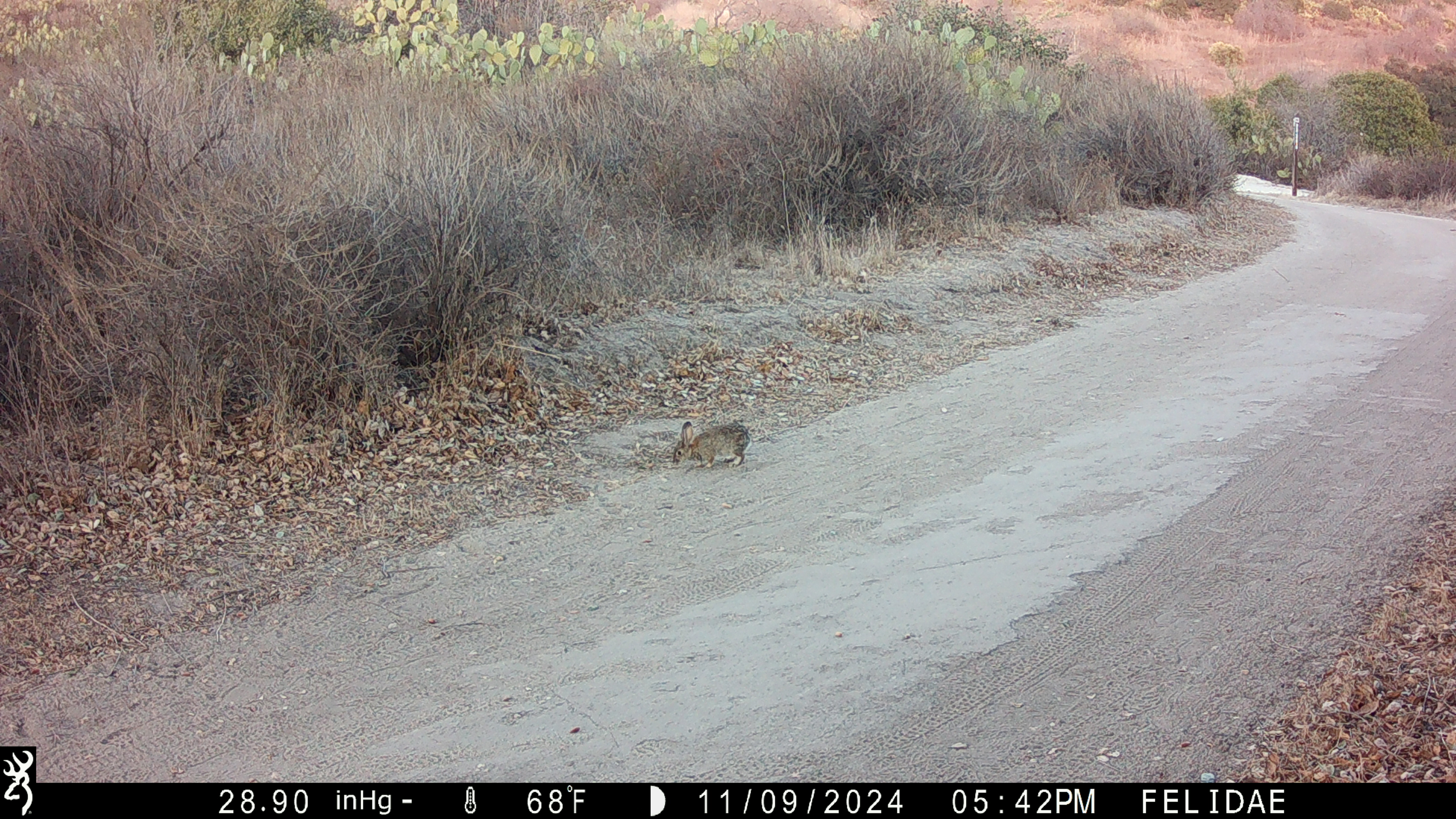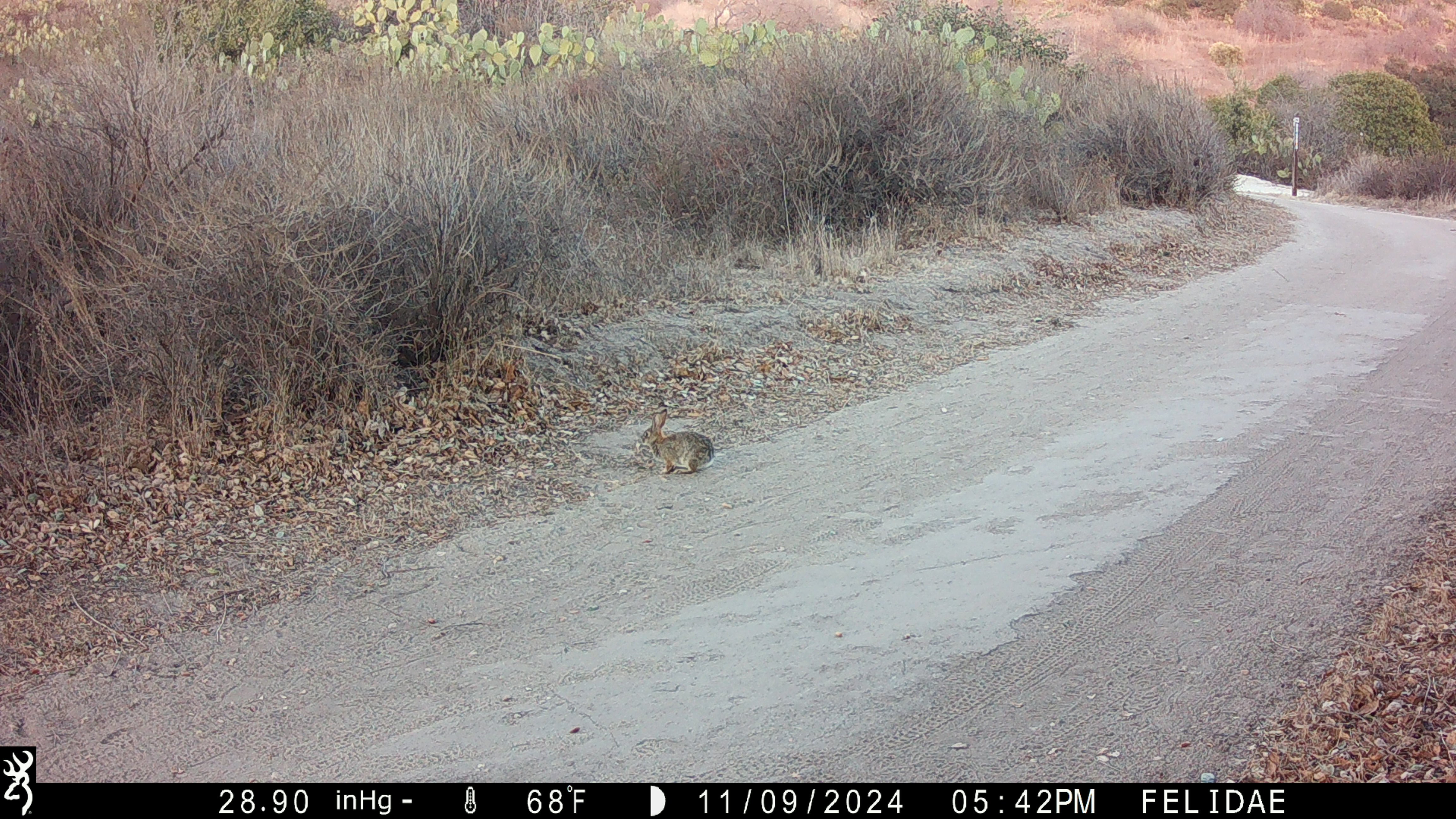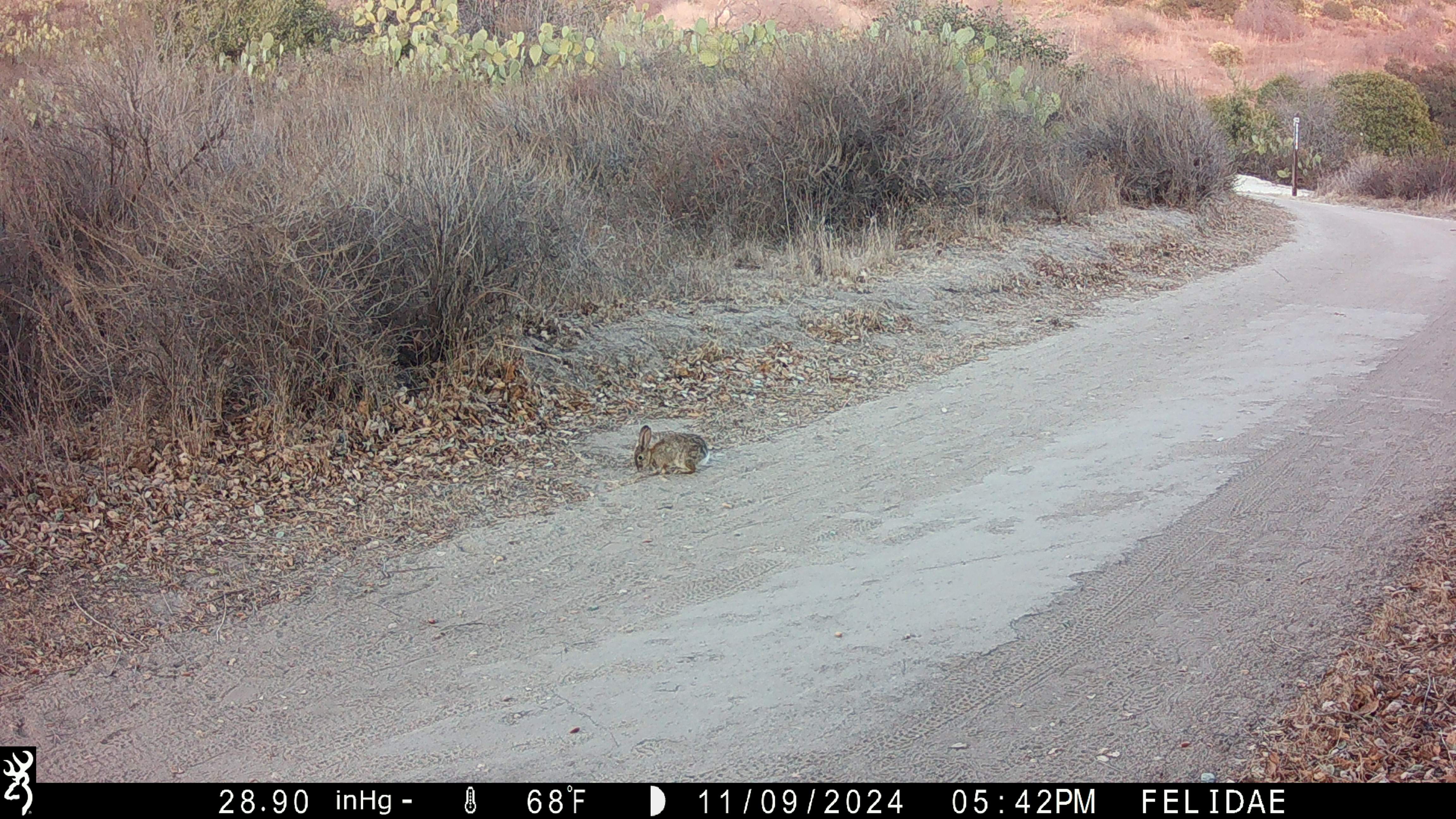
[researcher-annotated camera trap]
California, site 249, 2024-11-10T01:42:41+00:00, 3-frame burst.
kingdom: Animalia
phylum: Chordata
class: Mammalia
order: Lagomorpha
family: Leporidae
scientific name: Leporidae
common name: rabbit